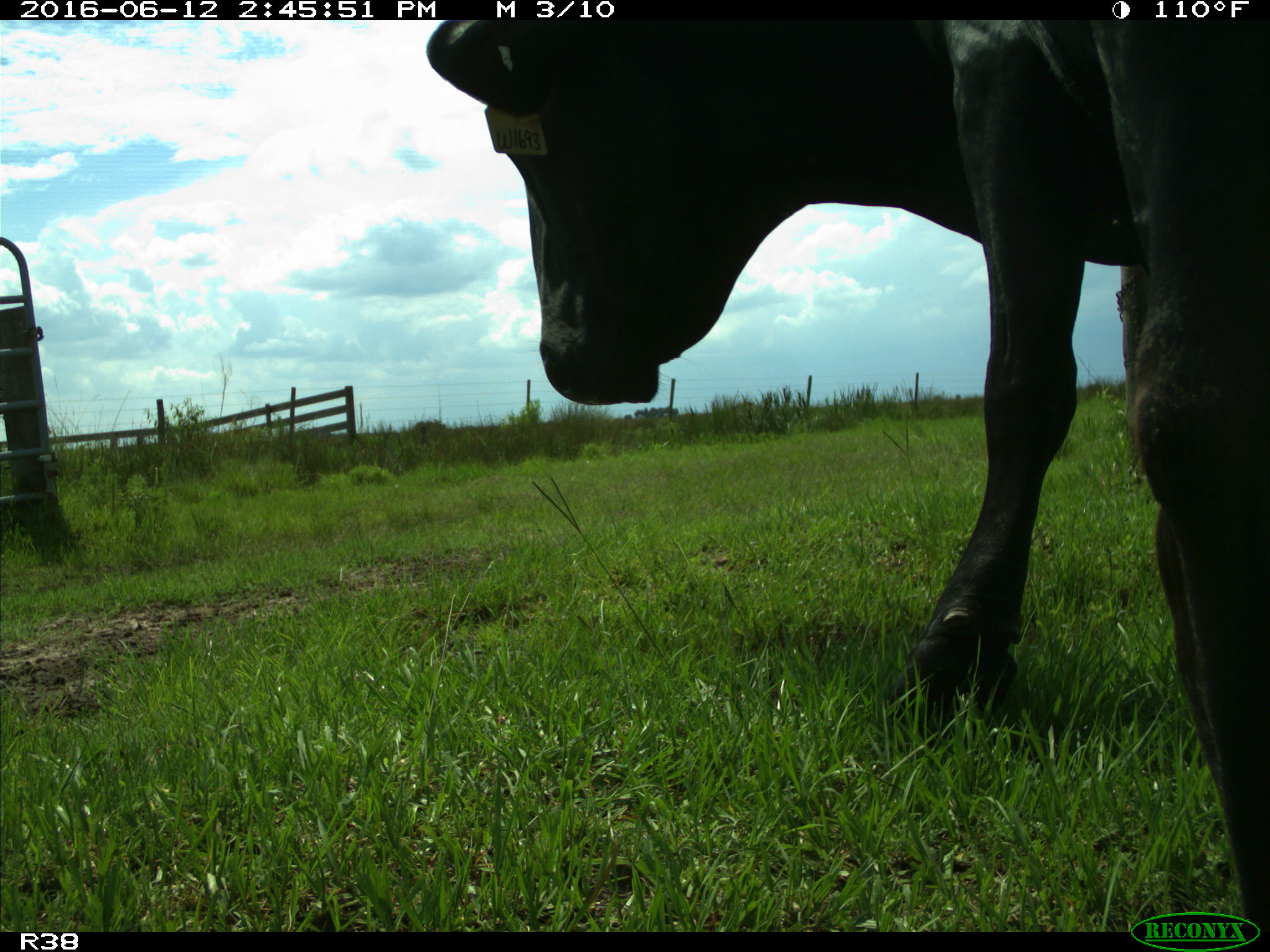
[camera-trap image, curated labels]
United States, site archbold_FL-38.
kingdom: Animalia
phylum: Chordata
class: Mammalia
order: Artiodactyla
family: Bovidae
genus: Bos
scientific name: Bos taurus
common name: domestic cow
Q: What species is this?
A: Bos taurus (domestic cow).